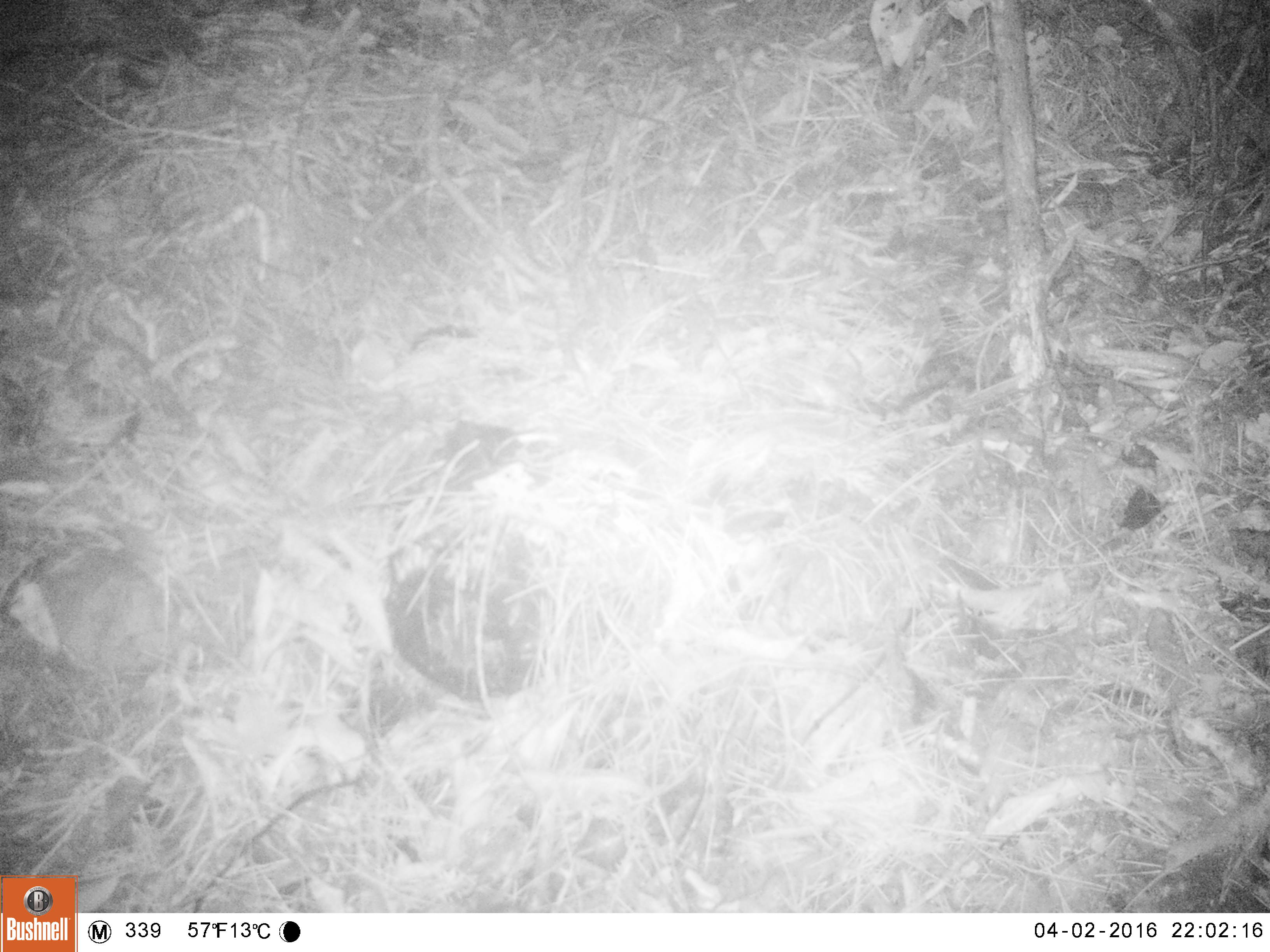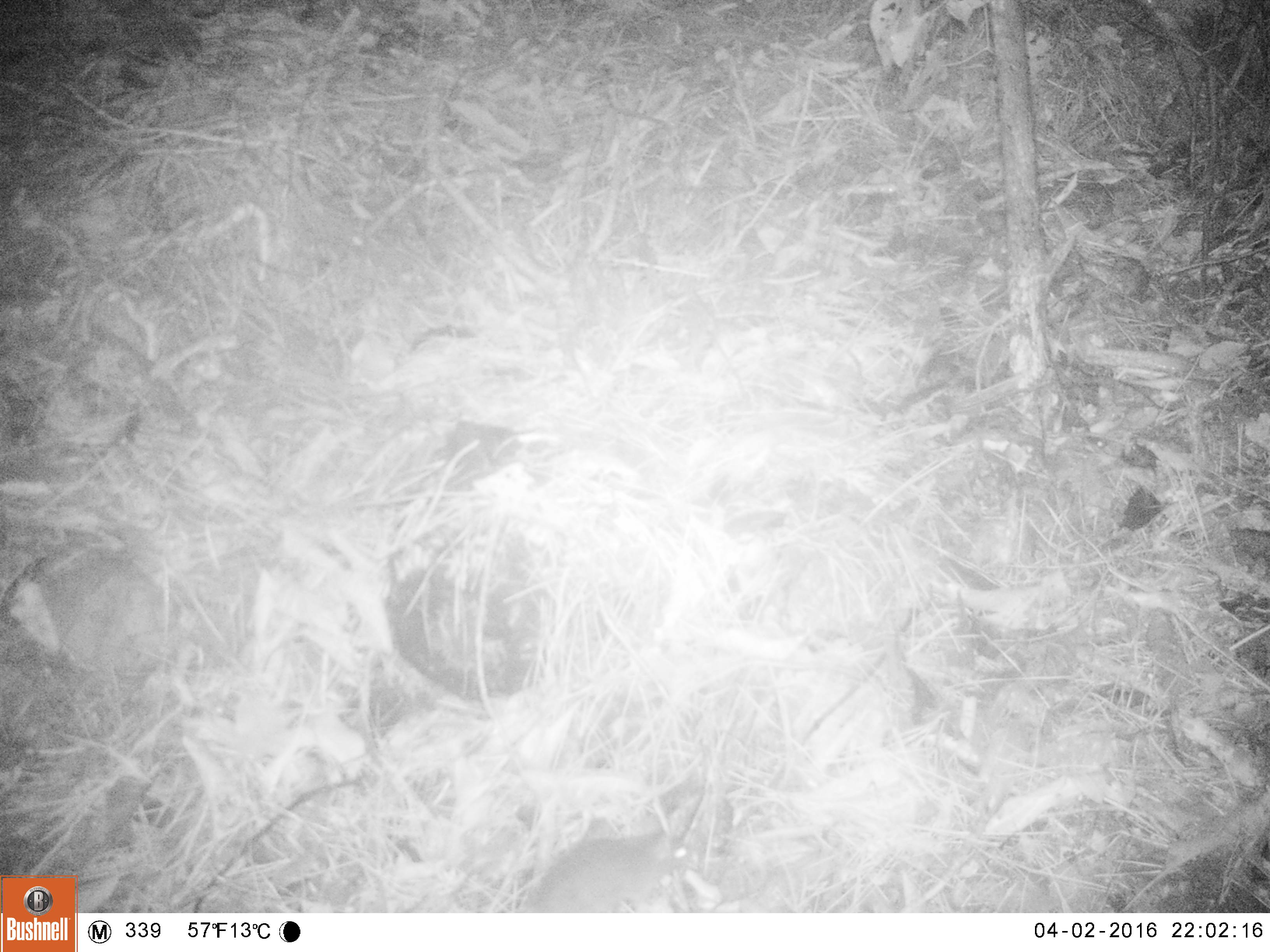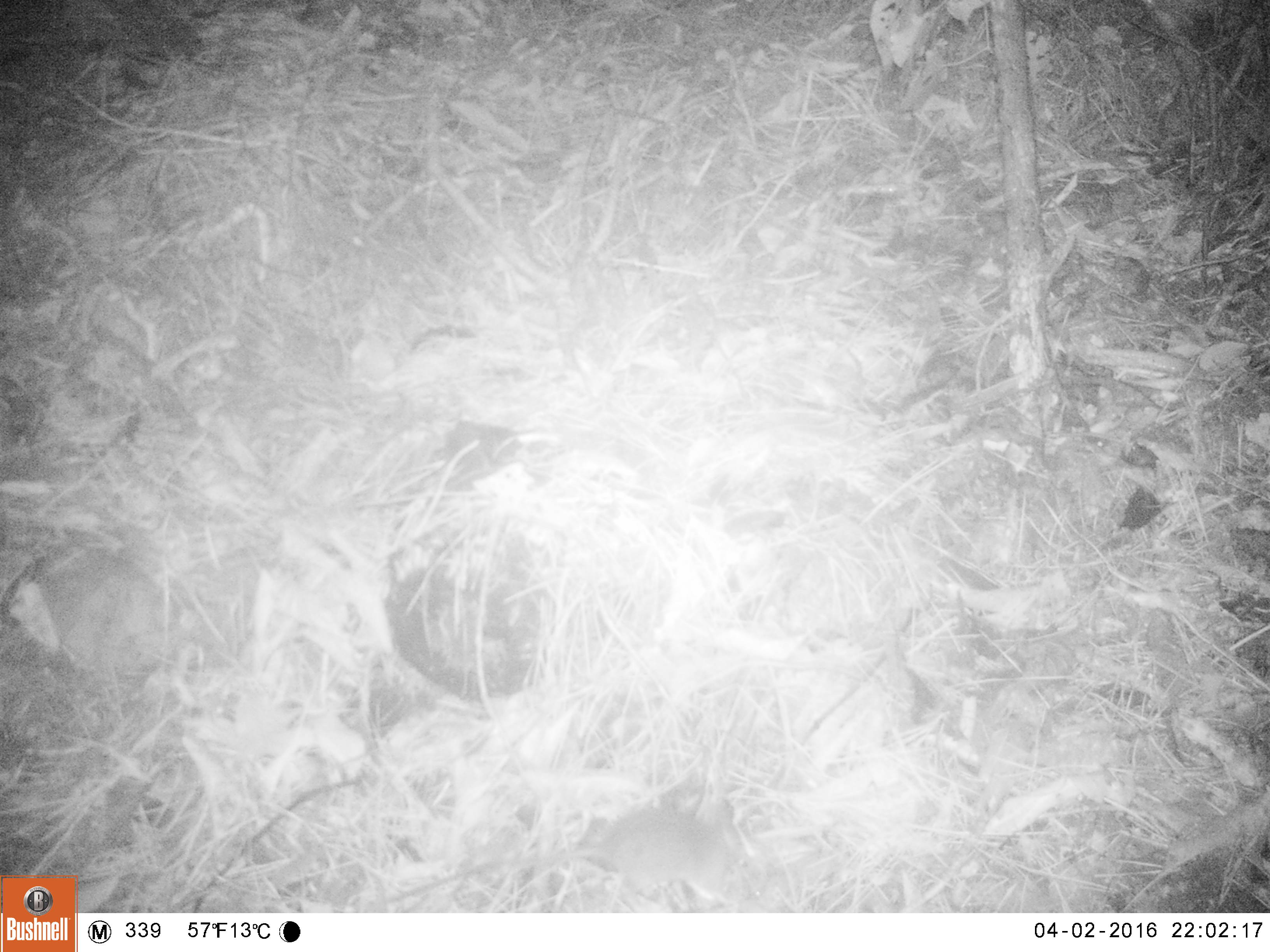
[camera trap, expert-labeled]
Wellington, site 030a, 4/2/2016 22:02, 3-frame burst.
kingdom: Animalia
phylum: Chordata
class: Mammalia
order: Rodentia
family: Muridae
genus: Rattus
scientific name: Rattus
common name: rat